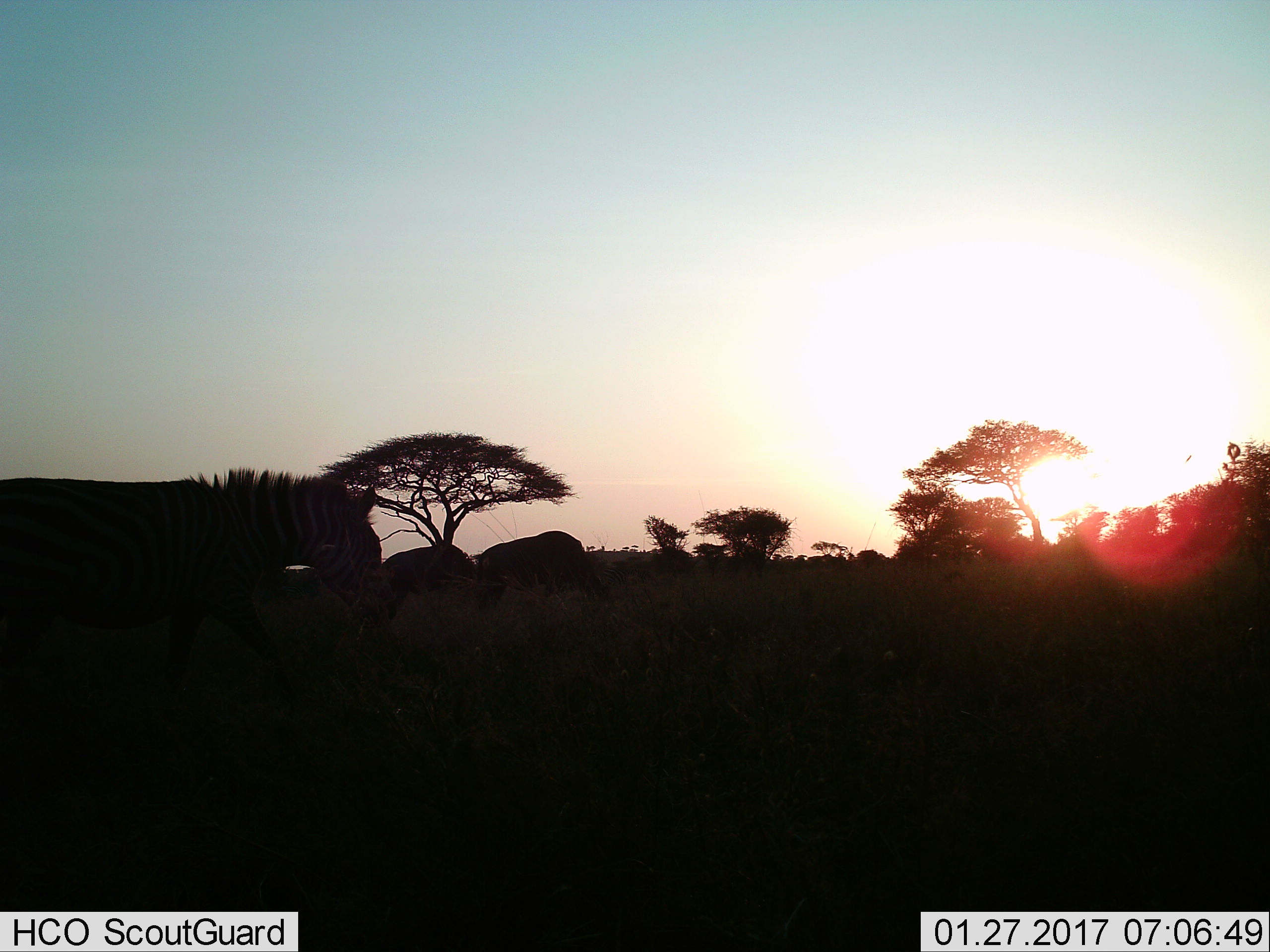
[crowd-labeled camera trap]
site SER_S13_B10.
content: unidentified animal